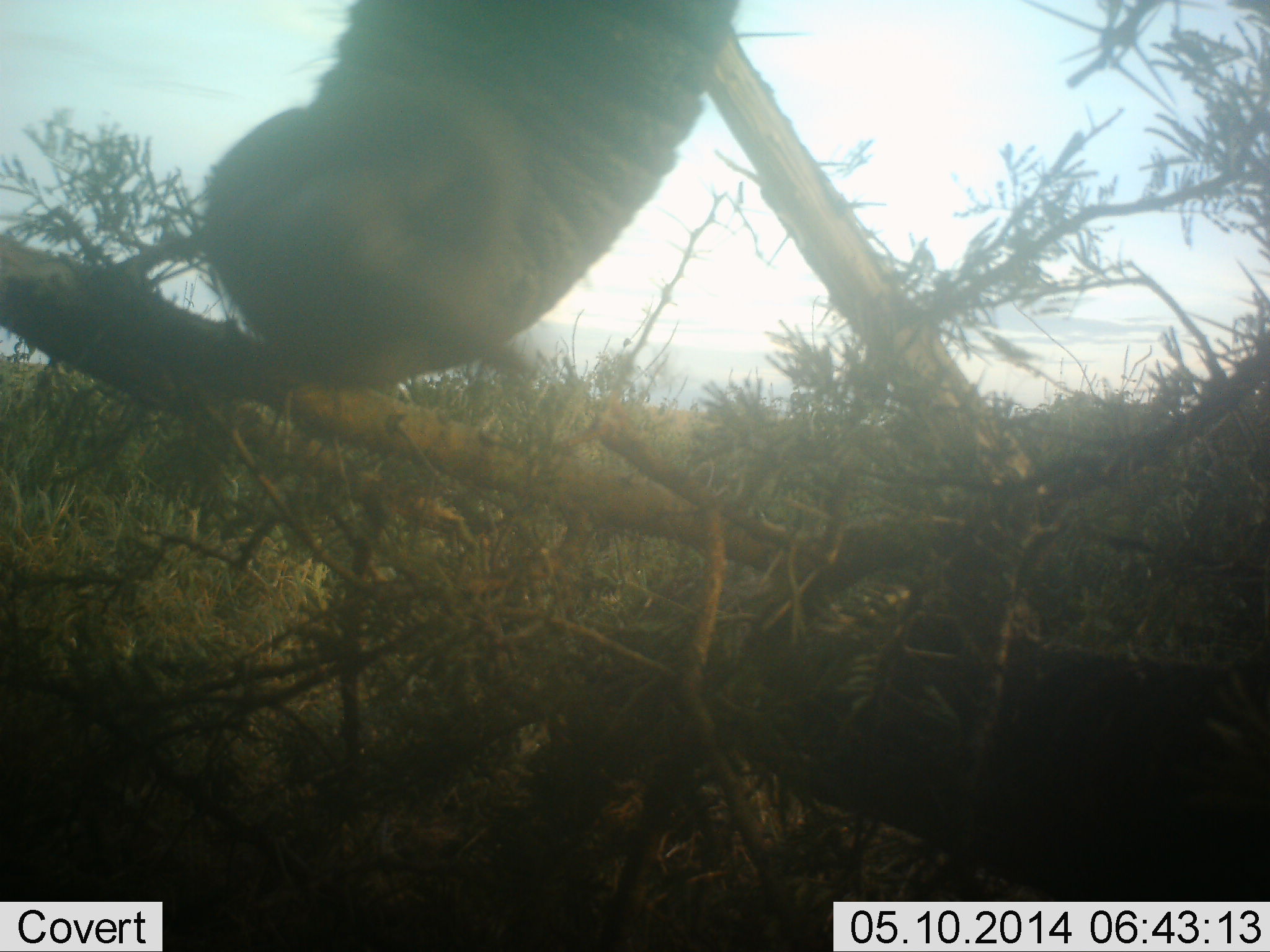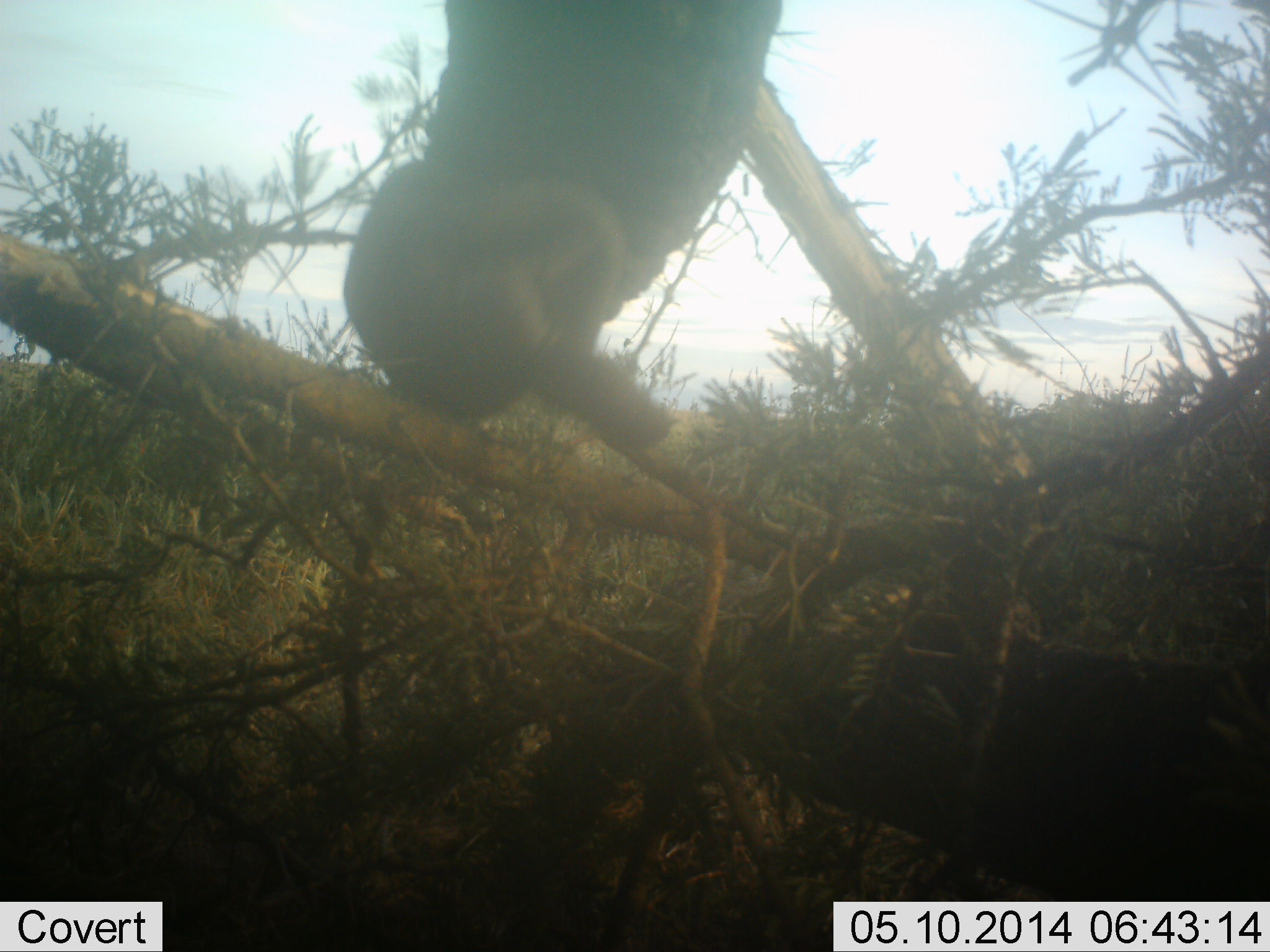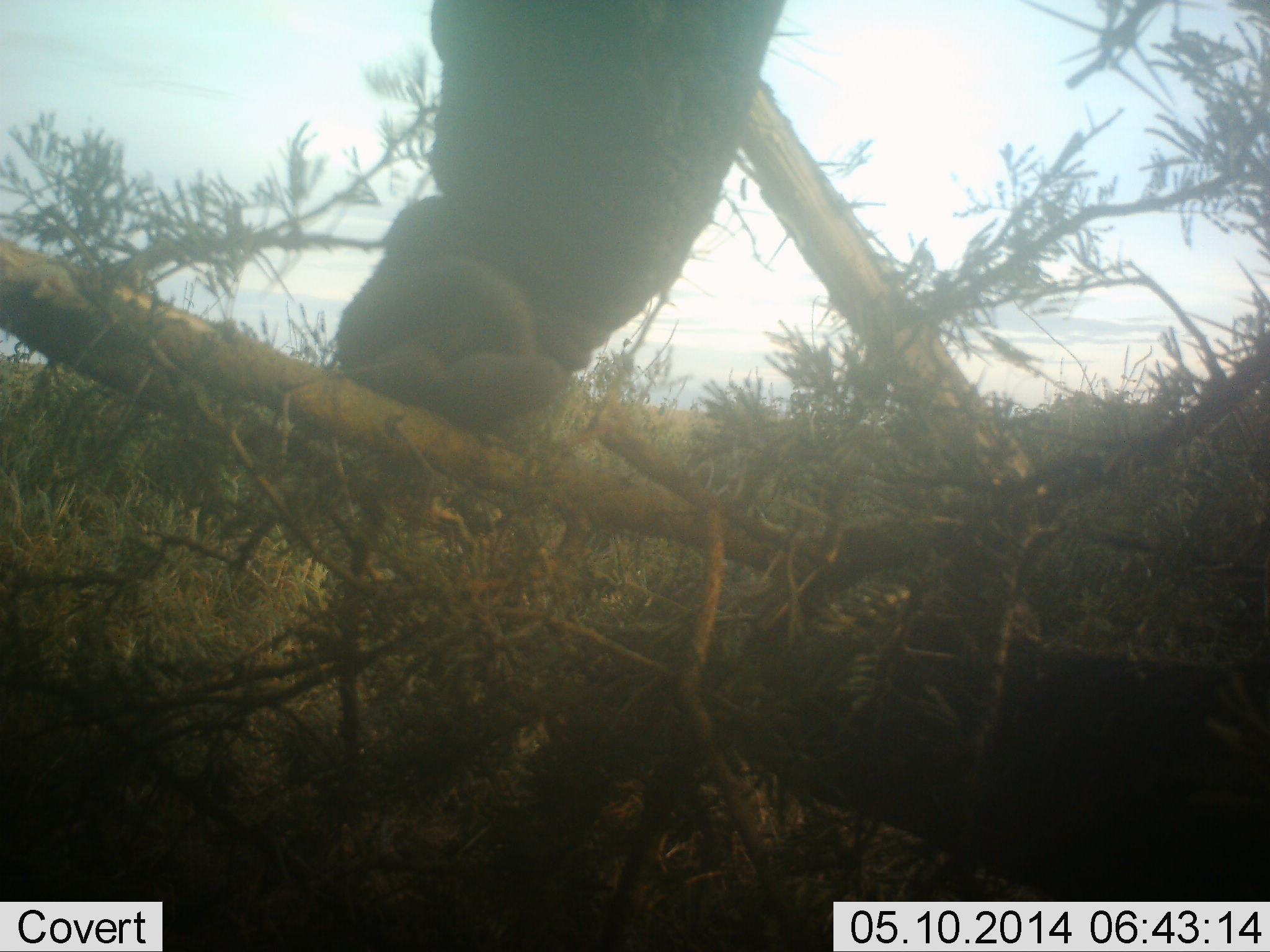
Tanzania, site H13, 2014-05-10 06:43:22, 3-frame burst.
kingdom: Animalia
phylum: Chordata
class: Mammalia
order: Proboscidea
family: Elephantidae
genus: Loxodonta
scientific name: Loxodonta africana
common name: african bush elephant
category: elephant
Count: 1.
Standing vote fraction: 40%.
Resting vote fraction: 0%.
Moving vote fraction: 0%.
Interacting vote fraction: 20%.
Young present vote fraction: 0%.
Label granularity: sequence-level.